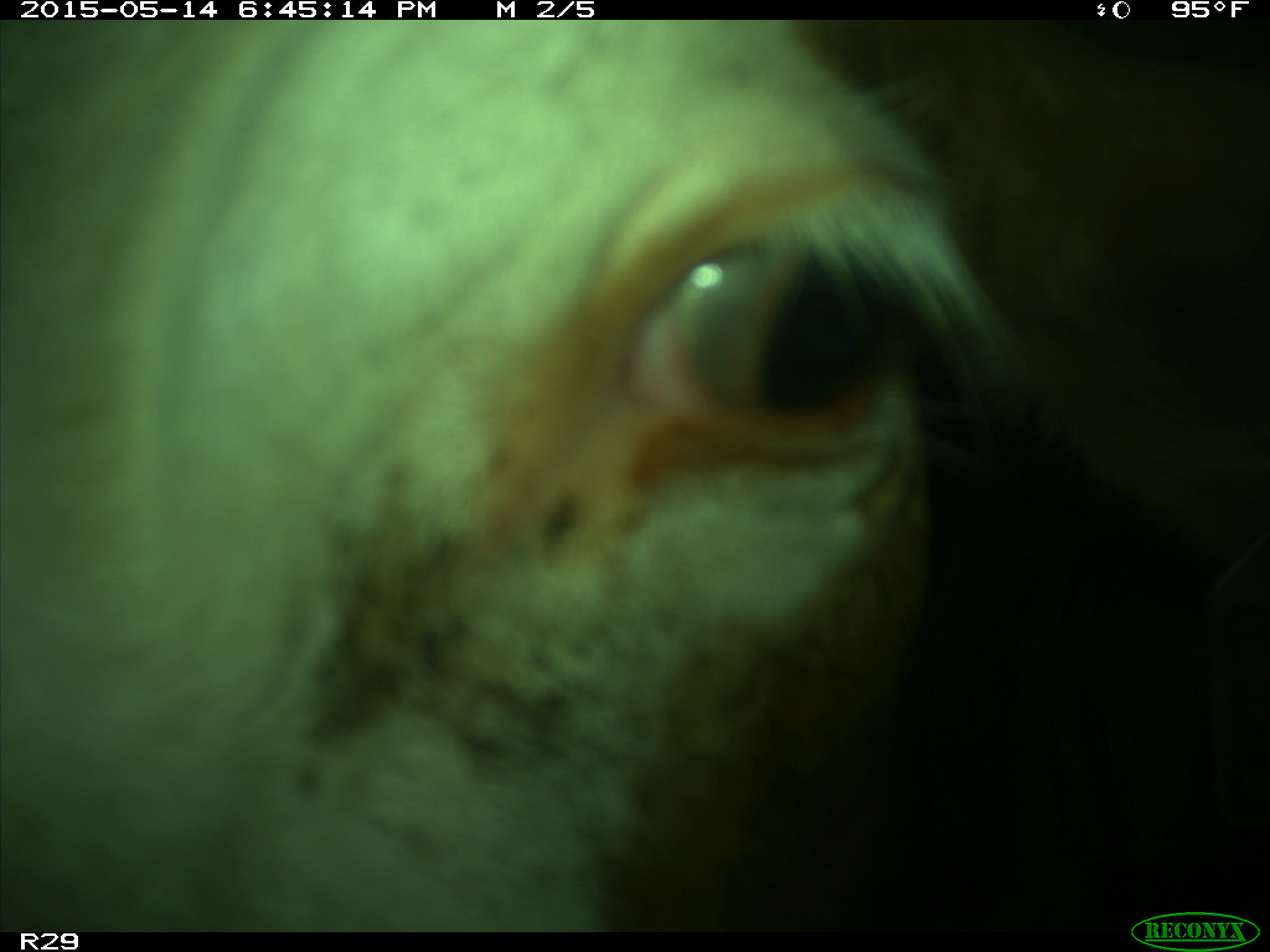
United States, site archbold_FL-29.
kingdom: Animalia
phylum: Chordata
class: Mammalia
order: Artiodactyla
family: Bovidae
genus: Bos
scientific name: Bos taurus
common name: domestic cow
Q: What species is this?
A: Bos taurus (domestic cow).